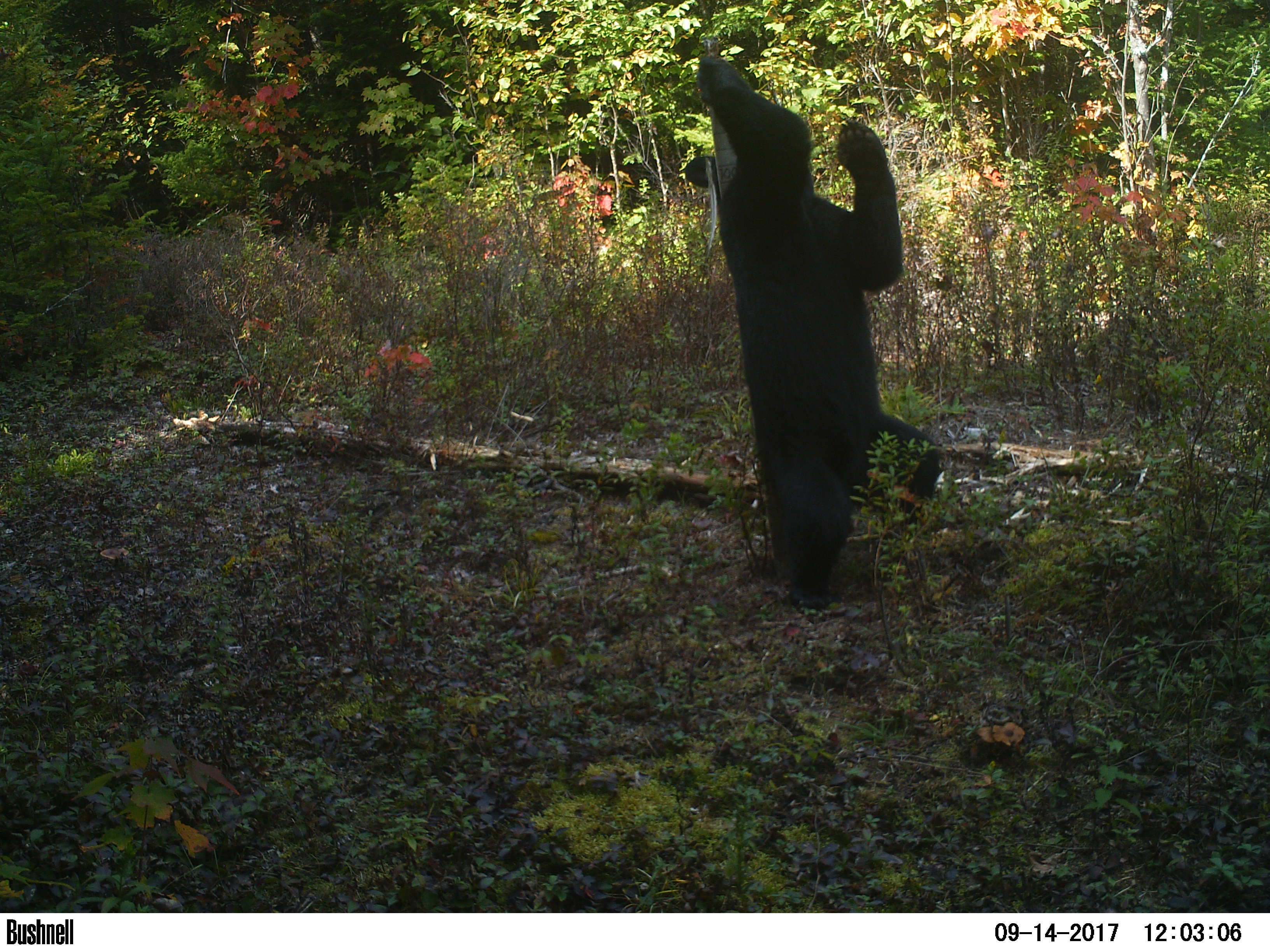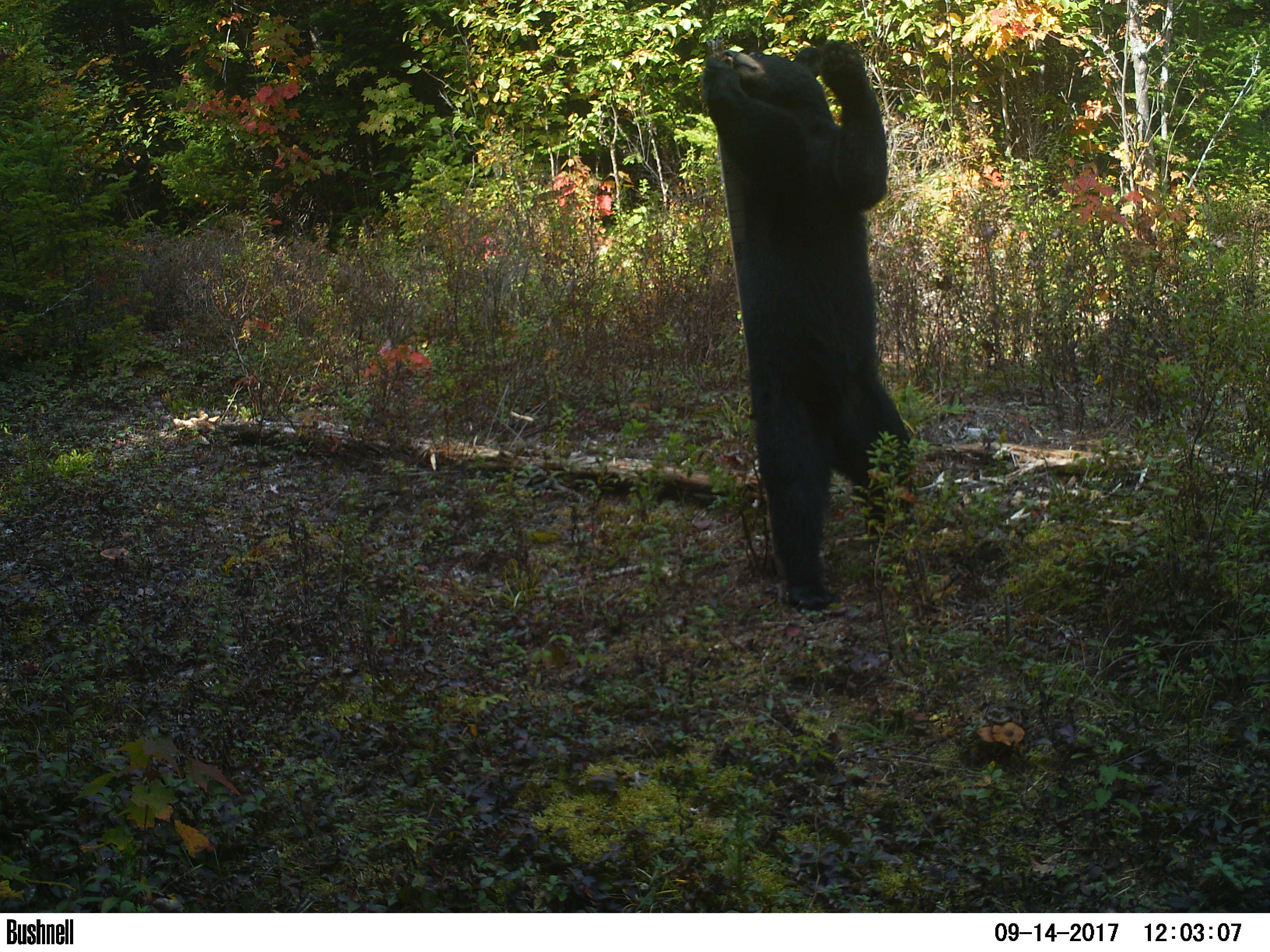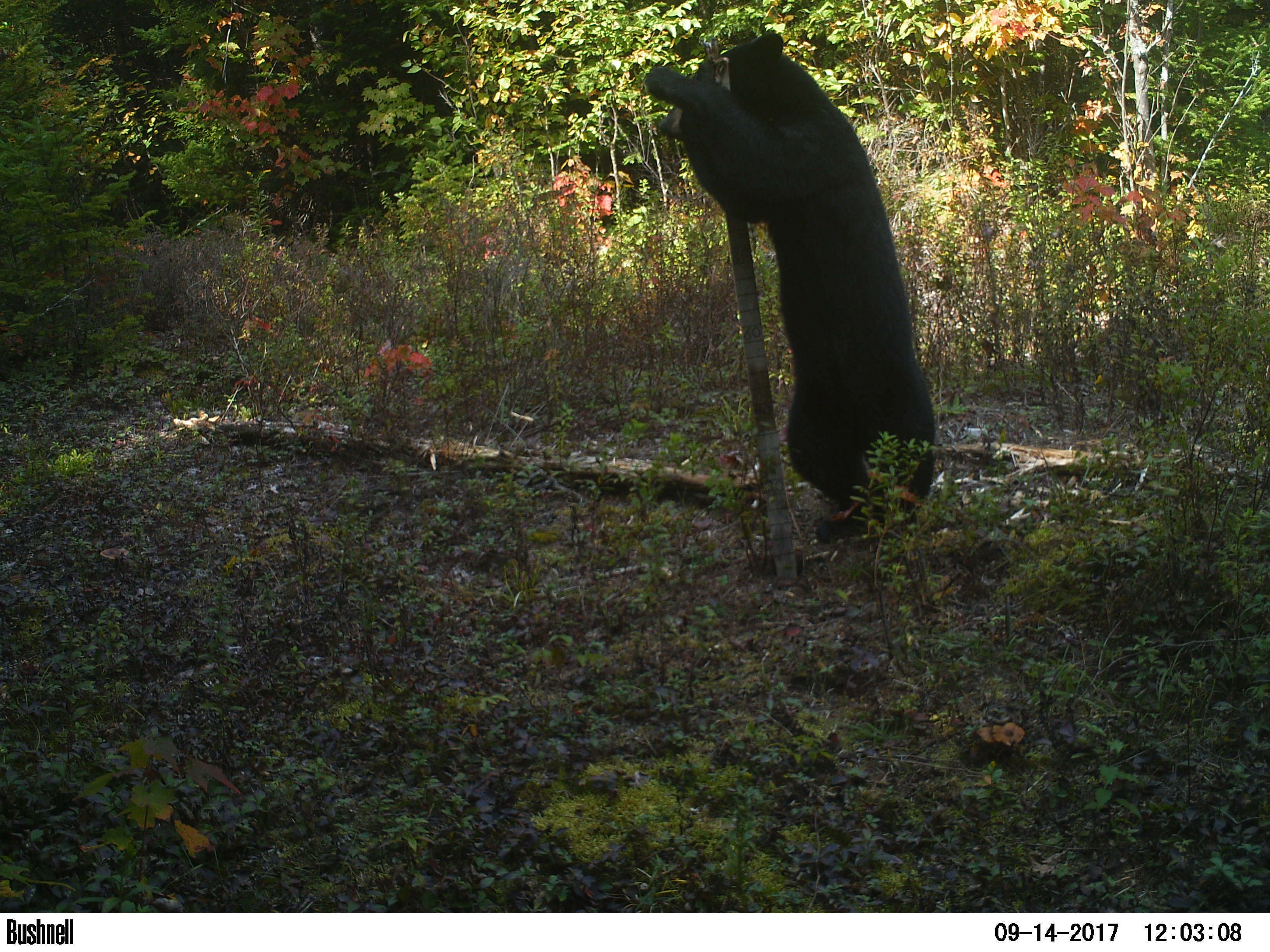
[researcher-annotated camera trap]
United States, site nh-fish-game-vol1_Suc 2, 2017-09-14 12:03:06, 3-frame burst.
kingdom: Animalia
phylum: Chordata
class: Mammalia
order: Carnivora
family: Ursidae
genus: Ursus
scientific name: Ursus americanus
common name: black bear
Black bear (Ursus americanus).